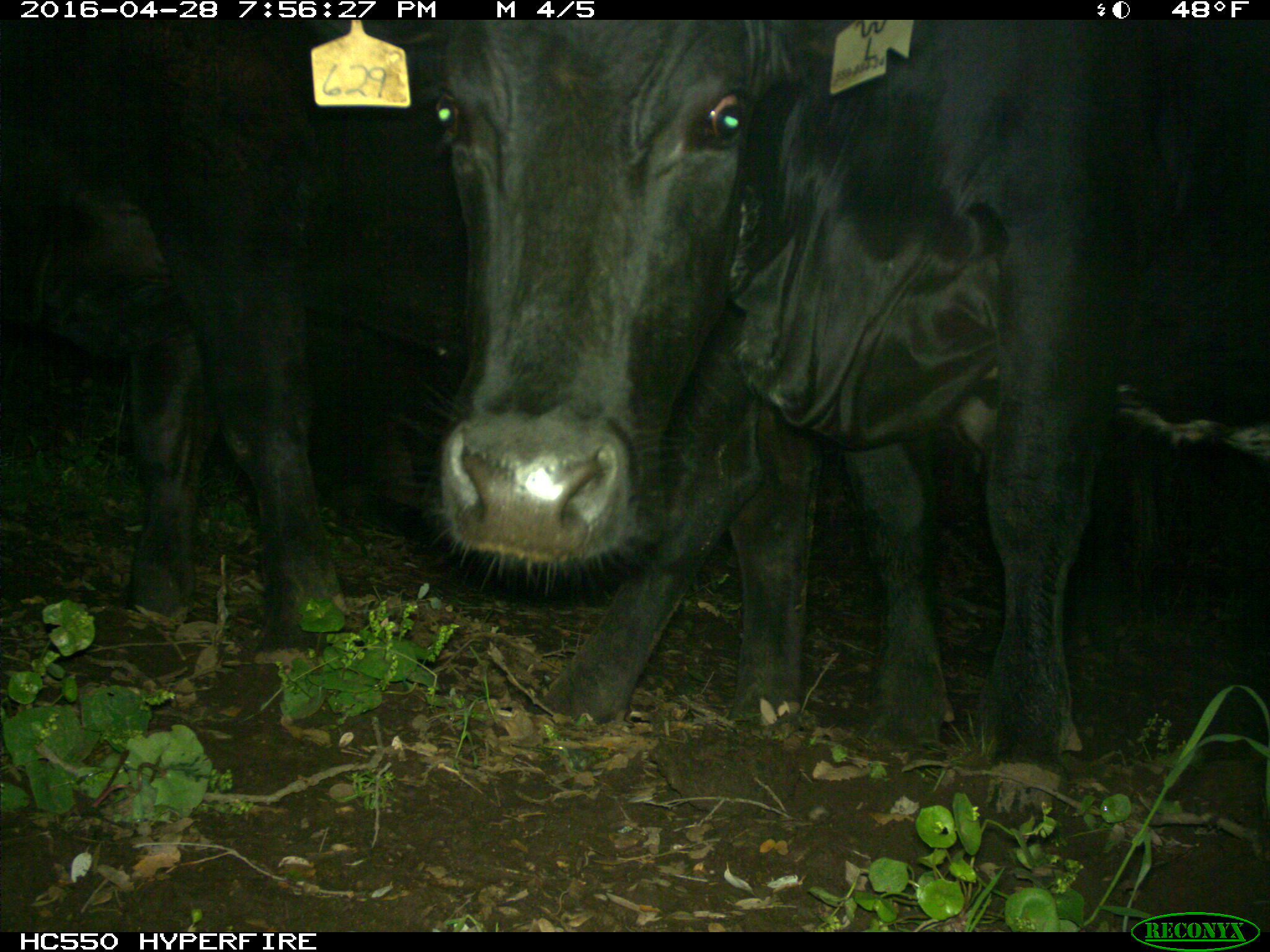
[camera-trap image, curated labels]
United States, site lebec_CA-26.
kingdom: Animalia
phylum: Chordata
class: Mammalia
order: Artiodactyla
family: Bovidae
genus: Bos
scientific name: Bos taurus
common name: domestic cow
Bos taurus (domestic cow).